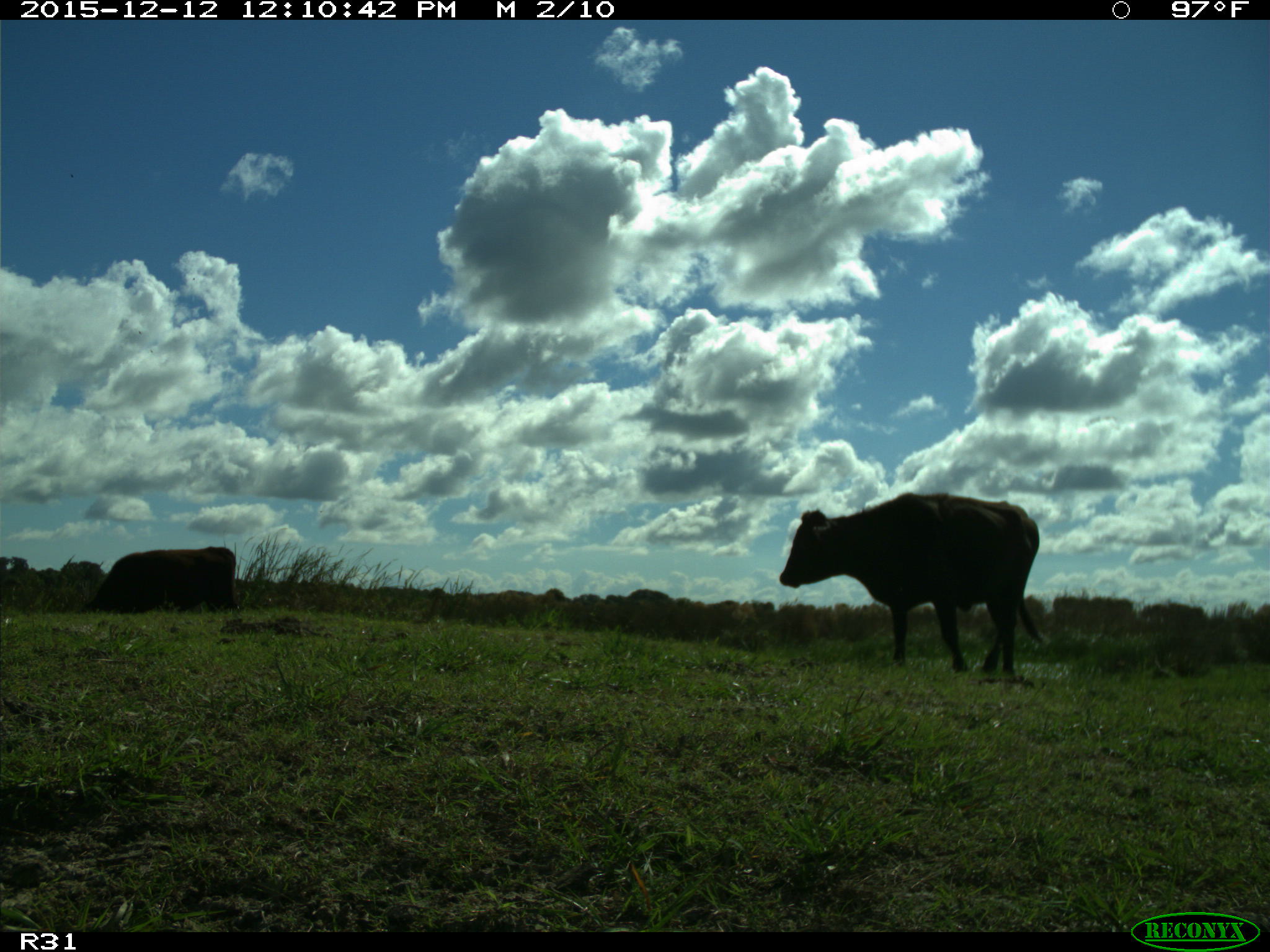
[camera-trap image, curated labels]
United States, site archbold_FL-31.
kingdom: Animalia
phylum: Chordata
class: Mammalia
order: Artiodactyla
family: Bovidae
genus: Bos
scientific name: Bos taurus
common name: domestic cow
Bos taurus (domestic cow).